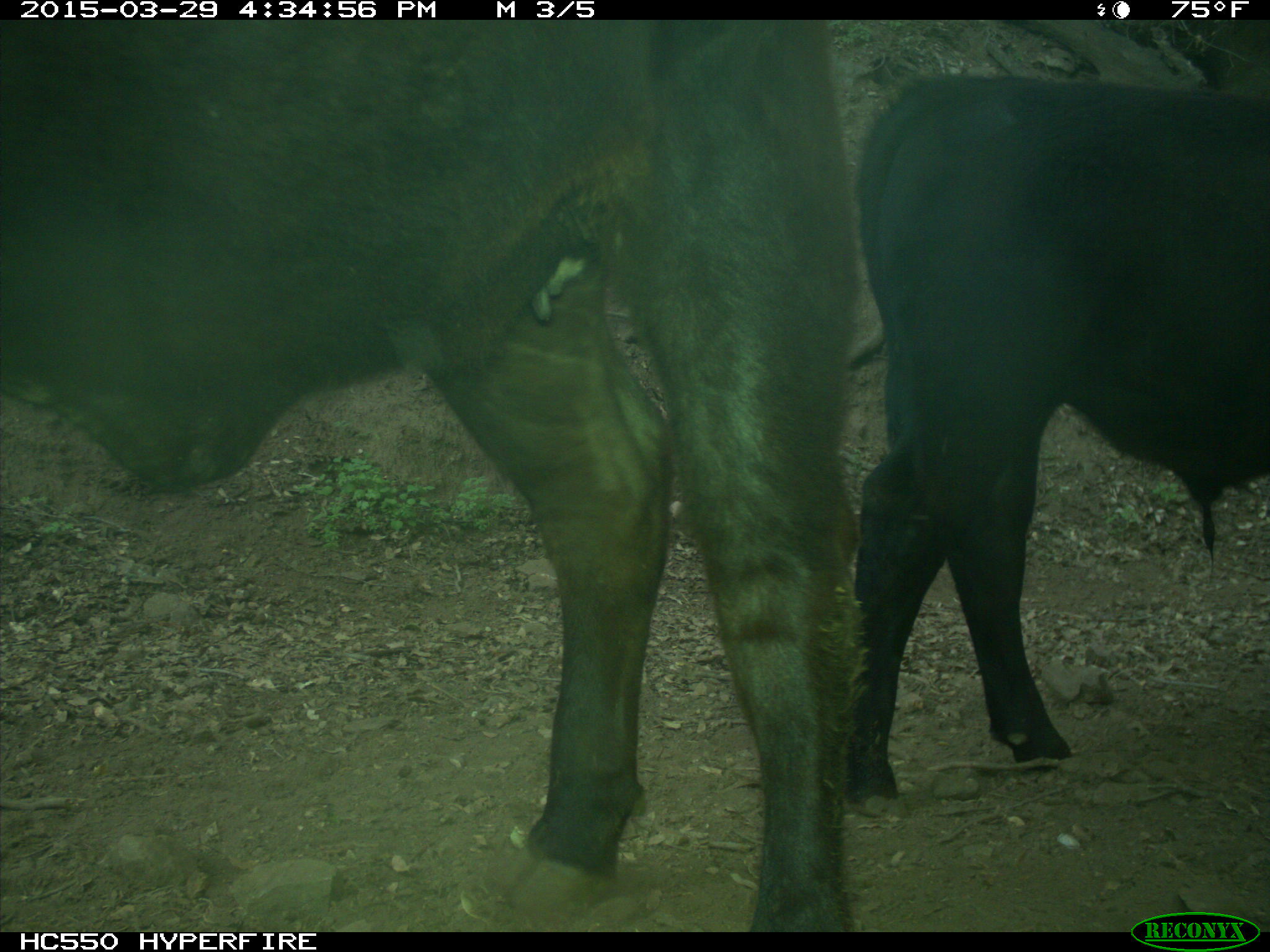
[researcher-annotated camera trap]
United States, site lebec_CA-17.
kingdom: Animalia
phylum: Chordata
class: Mammalia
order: Artiodactyla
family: Bovidae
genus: Bos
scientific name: Bos taurus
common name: domestic cow